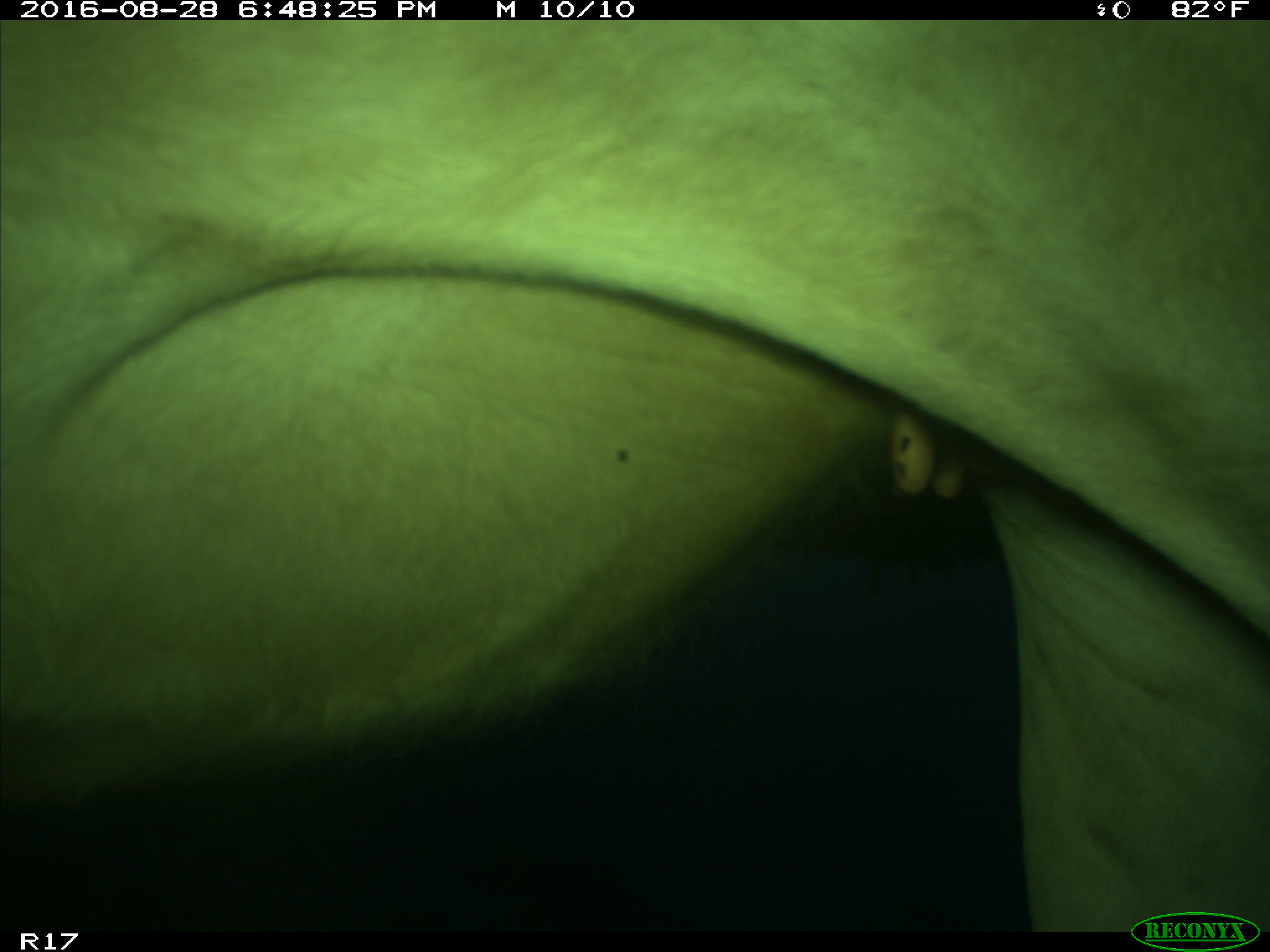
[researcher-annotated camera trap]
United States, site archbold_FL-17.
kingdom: Animalia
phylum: Chordata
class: Mammalia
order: Artiodactyla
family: Bovidae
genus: Bos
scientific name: Bos taurus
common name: domestic cow